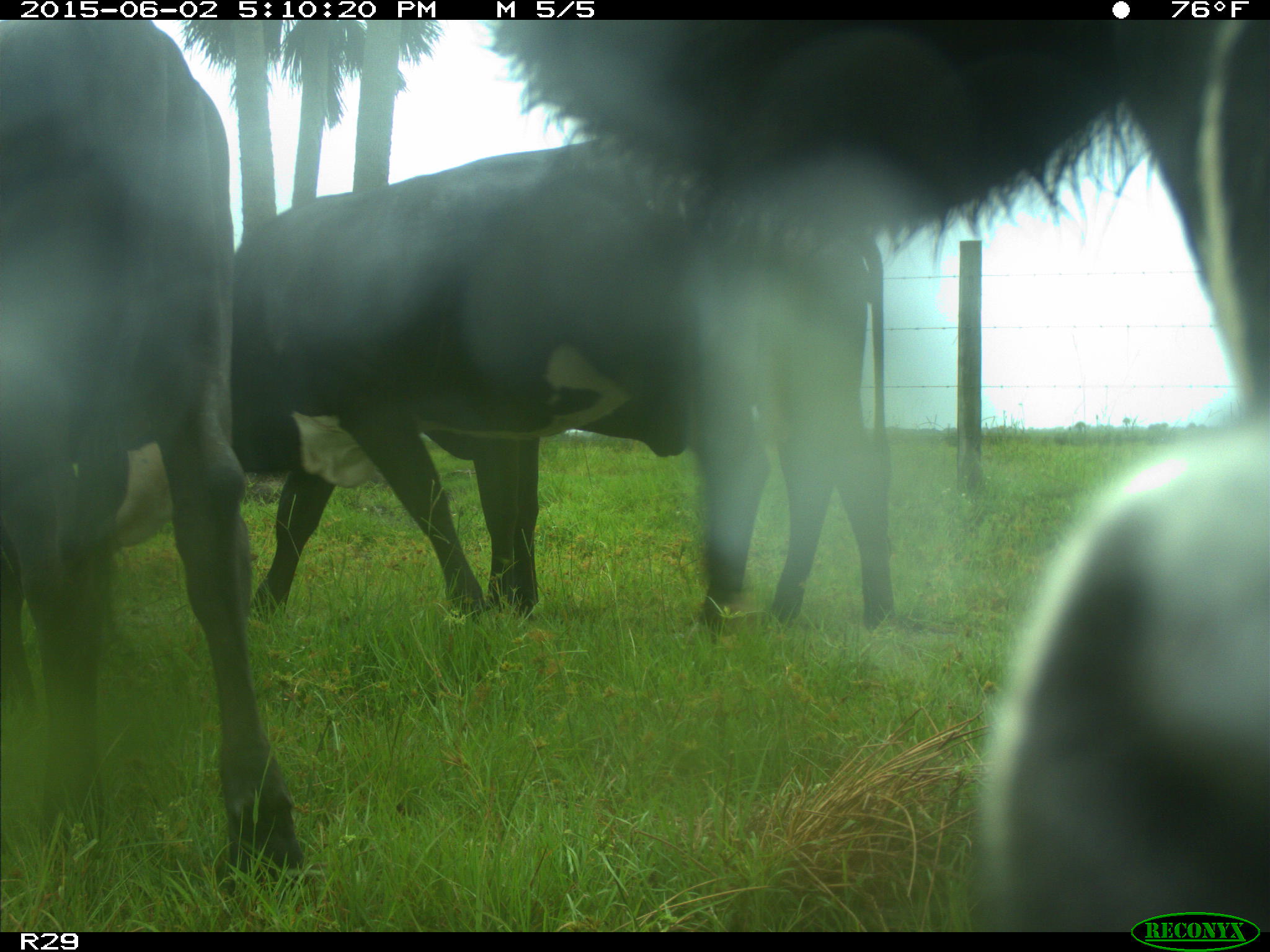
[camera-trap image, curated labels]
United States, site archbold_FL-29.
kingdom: Animalia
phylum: Chordata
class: Mammalia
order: Artiodactyla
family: Bovidae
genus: Bos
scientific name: Bos taurus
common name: domestic cow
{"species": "Bos taurus (domestic cow)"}